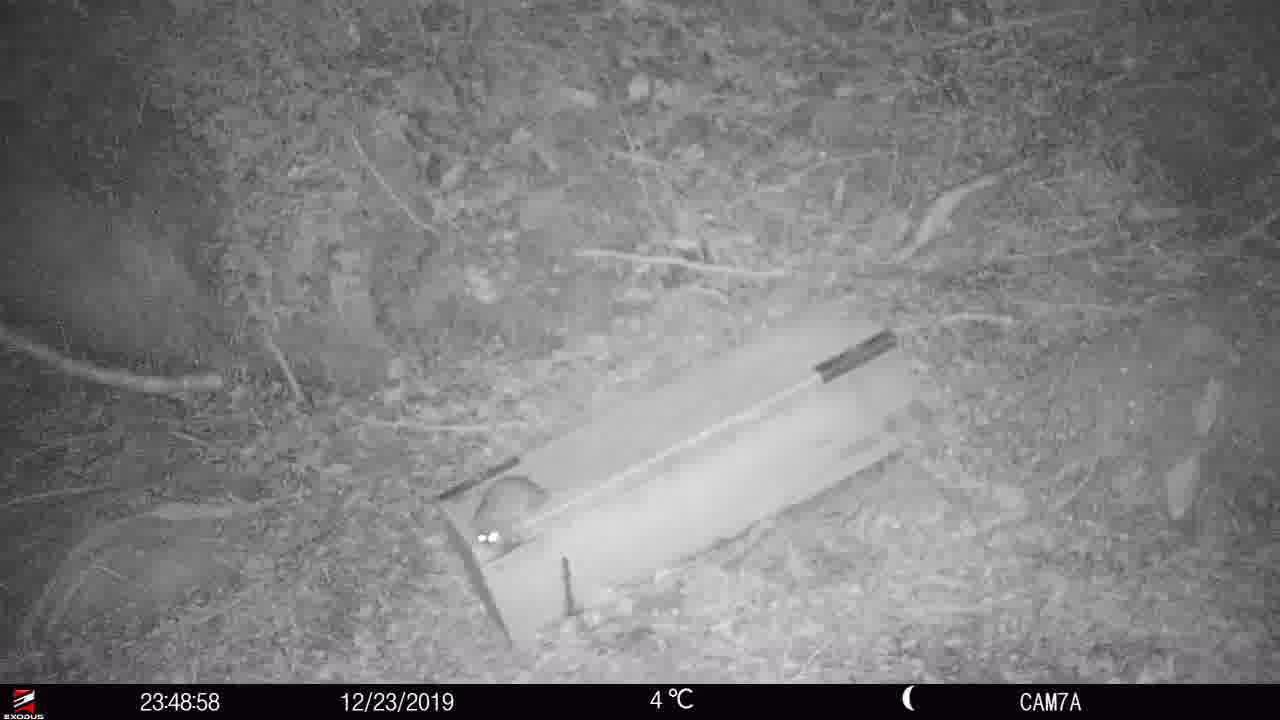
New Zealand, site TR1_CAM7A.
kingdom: Animalia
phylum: Chordata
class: Mammalia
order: Rodentia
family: Muridae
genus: Rattus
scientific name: Rattus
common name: rat